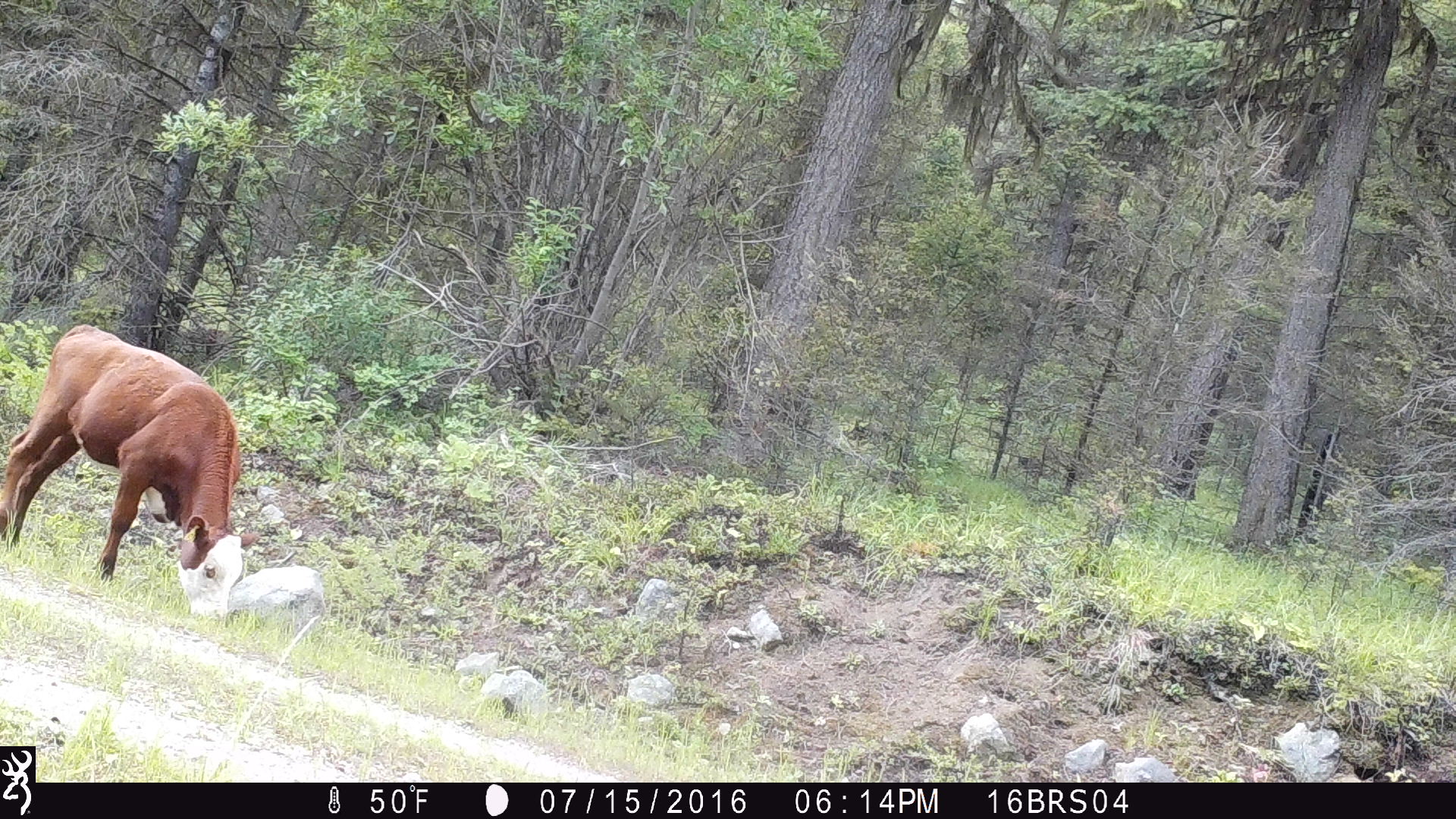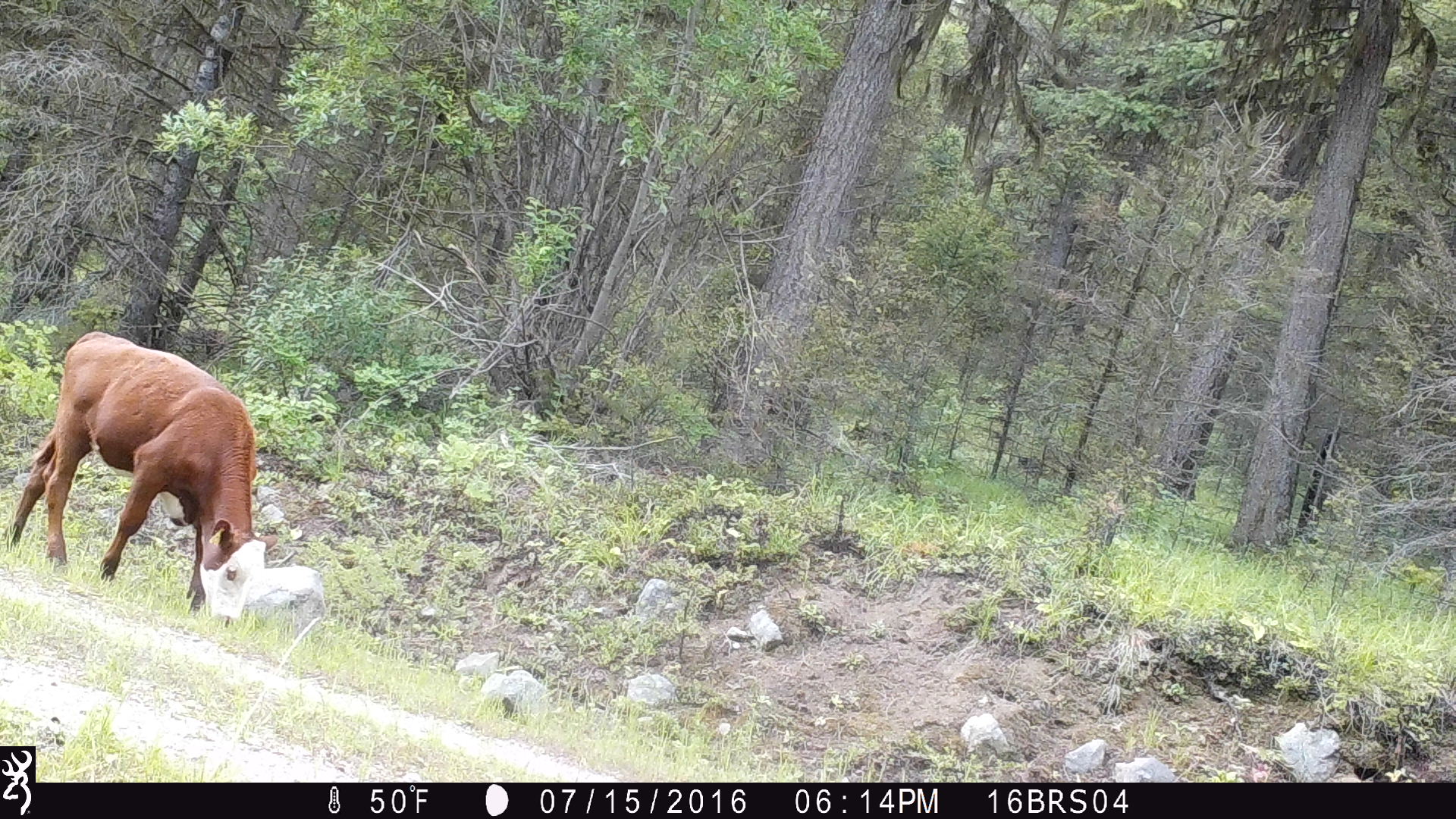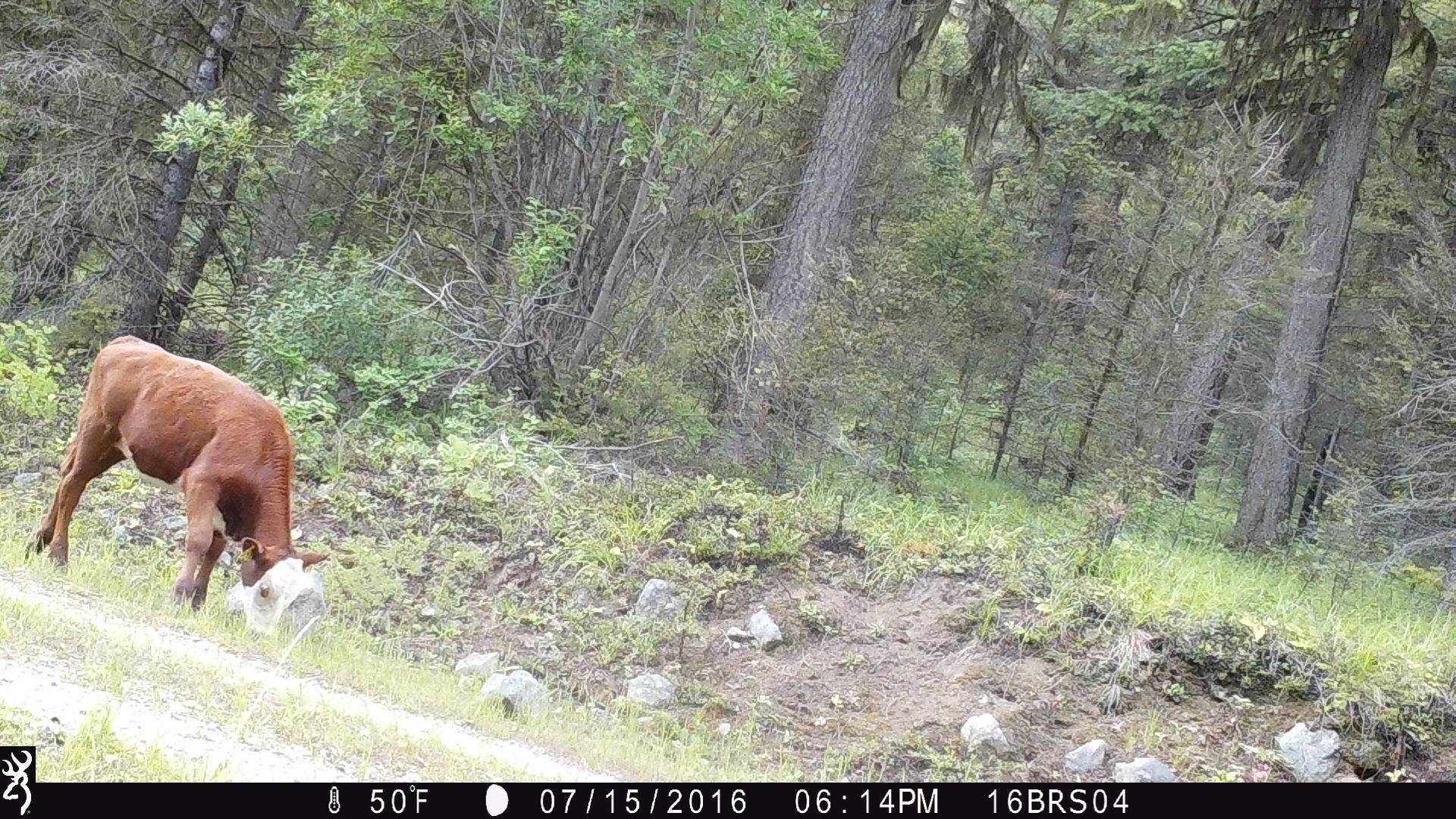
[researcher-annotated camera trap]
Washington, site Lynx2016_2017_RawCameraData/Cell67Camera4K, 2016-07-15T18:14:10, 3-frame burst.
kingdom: Animalia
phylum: Chordata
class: Mammalia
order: Artiodactyla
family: Bovidae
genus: Bos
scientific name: Bos taurus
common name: domestic cattle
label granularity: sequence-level